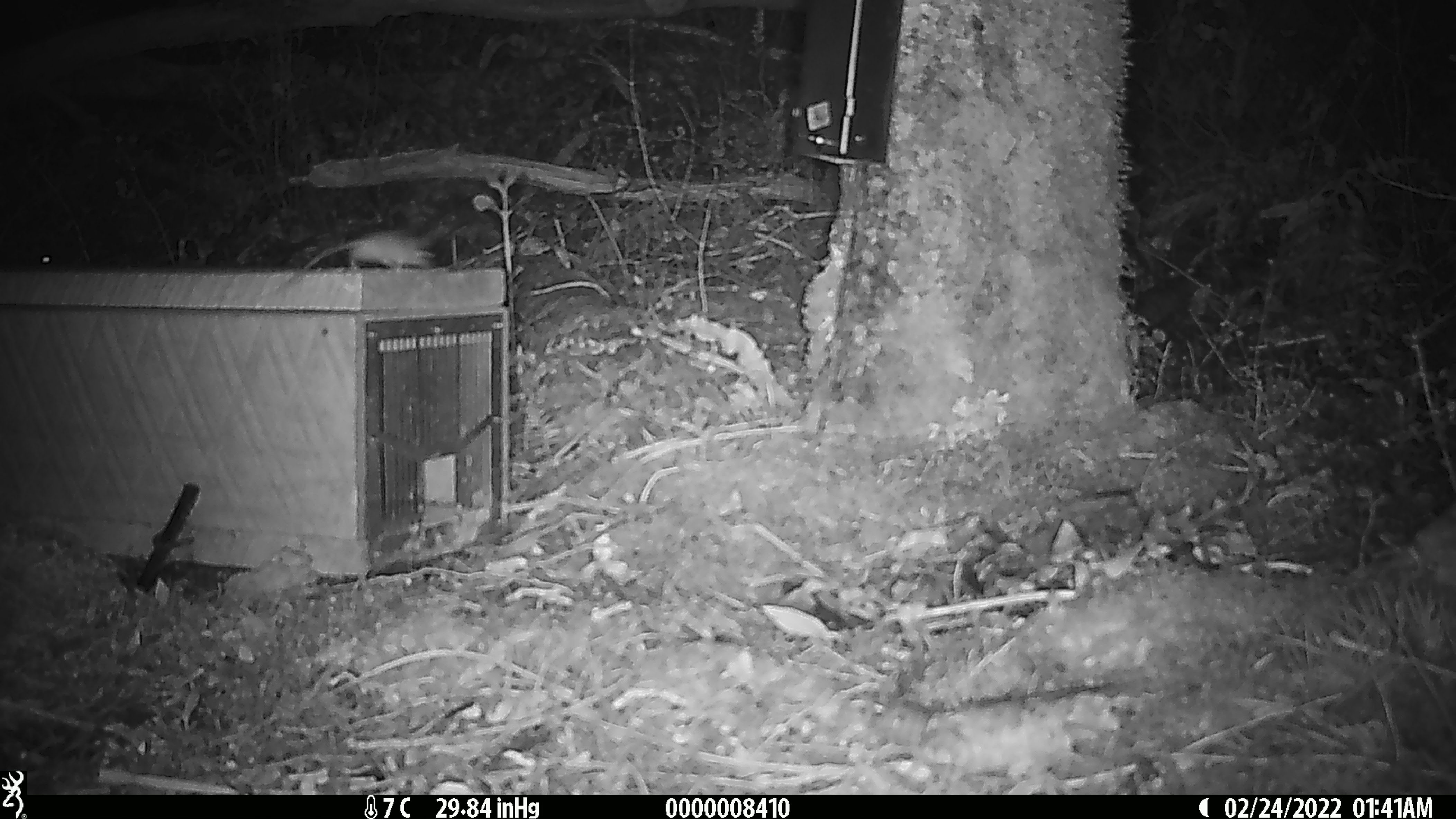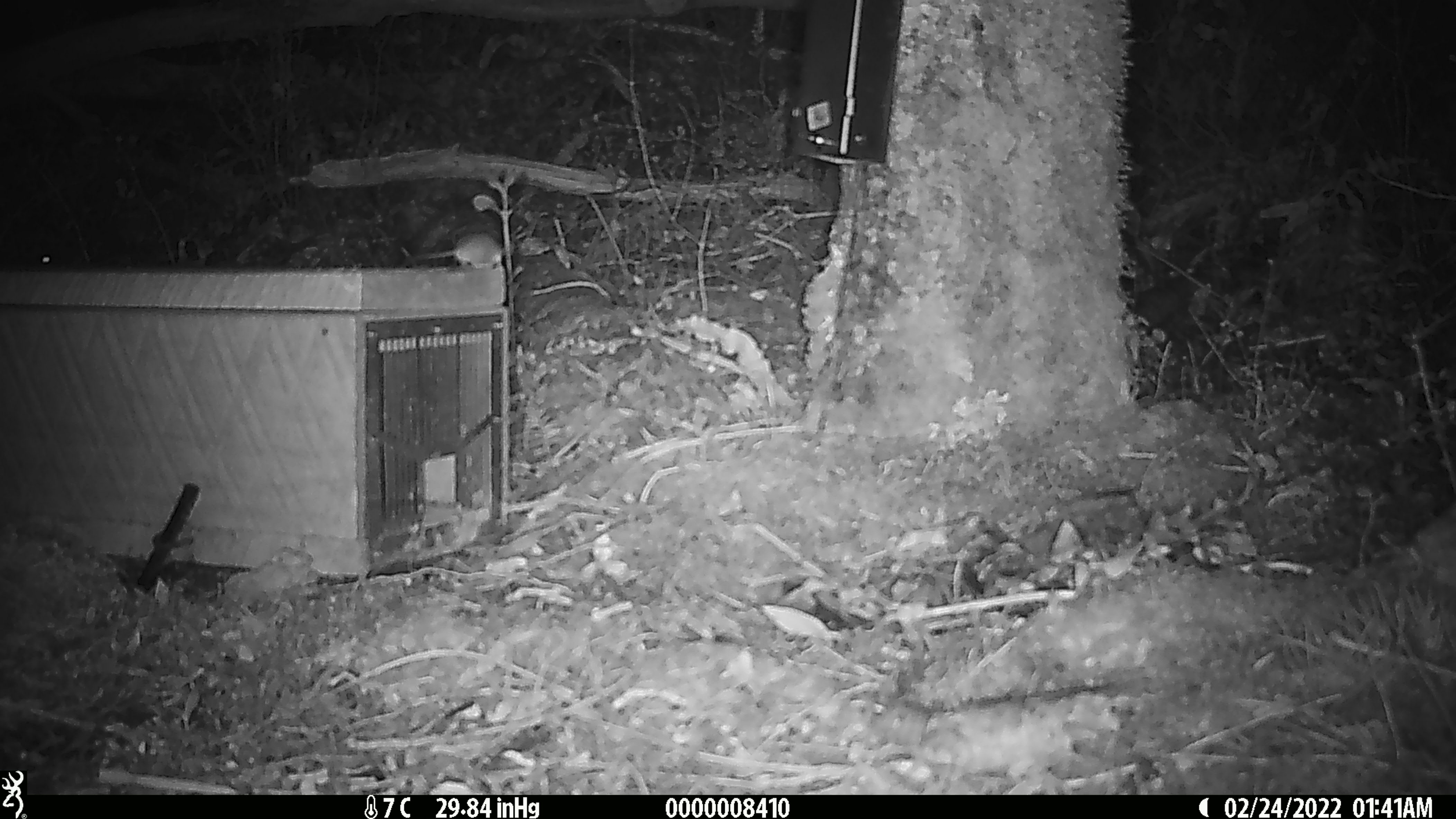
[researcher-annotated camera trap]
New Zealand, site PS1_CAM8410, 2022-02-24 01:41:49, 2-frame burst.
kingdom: Animalia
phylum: Chordata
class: Mammalia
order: Rodentia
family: Muridae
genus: Mus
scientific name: Mus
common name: mouse